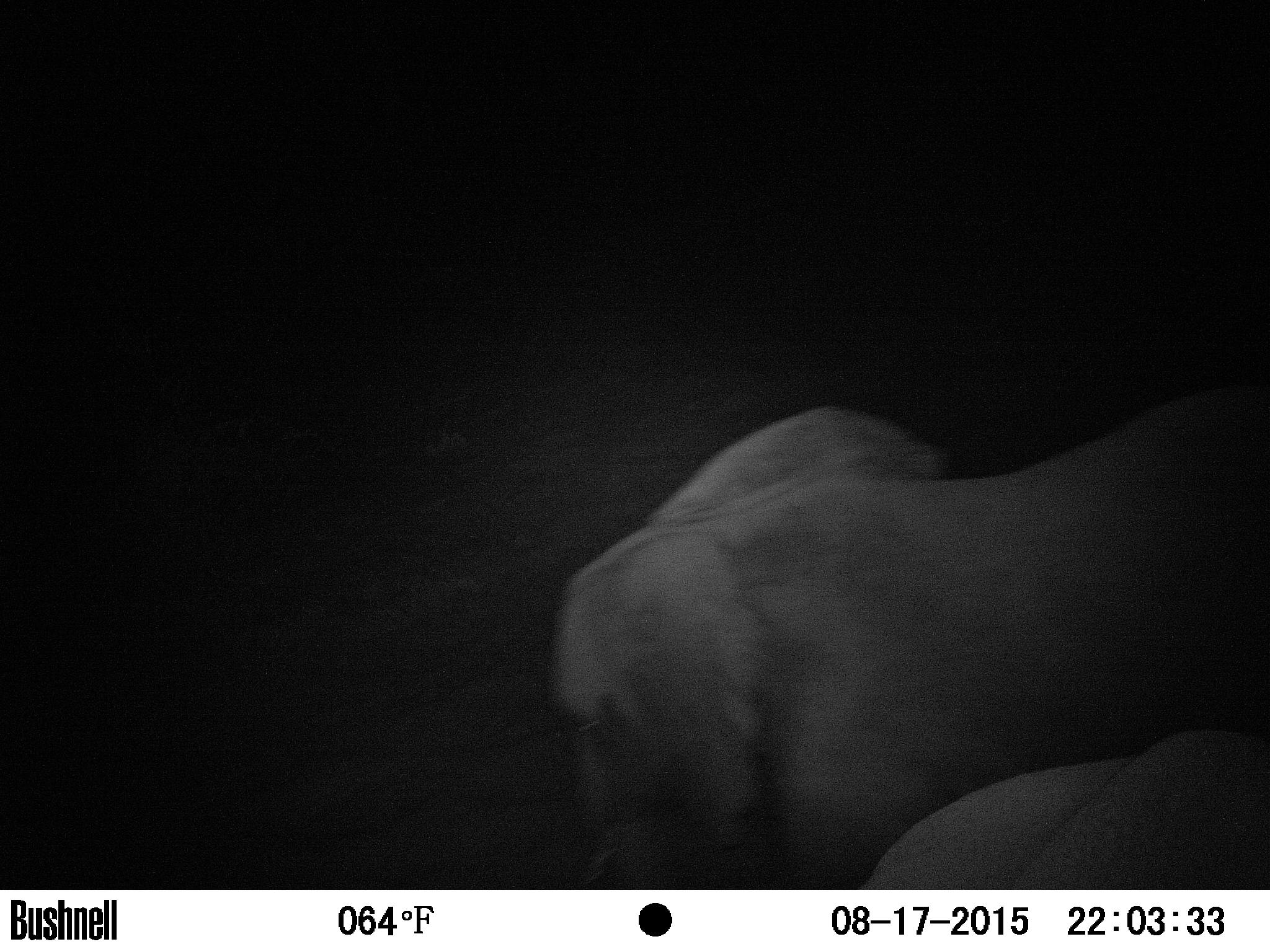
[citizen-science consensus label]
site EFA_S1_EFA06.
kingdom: Animalia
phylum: Chordata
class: Mammalia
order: Proboscidea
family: Elephantidae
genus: Loxodonta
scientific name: Loxodonta africana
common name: african bush elephant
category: elephant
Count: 1.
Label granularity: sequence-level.